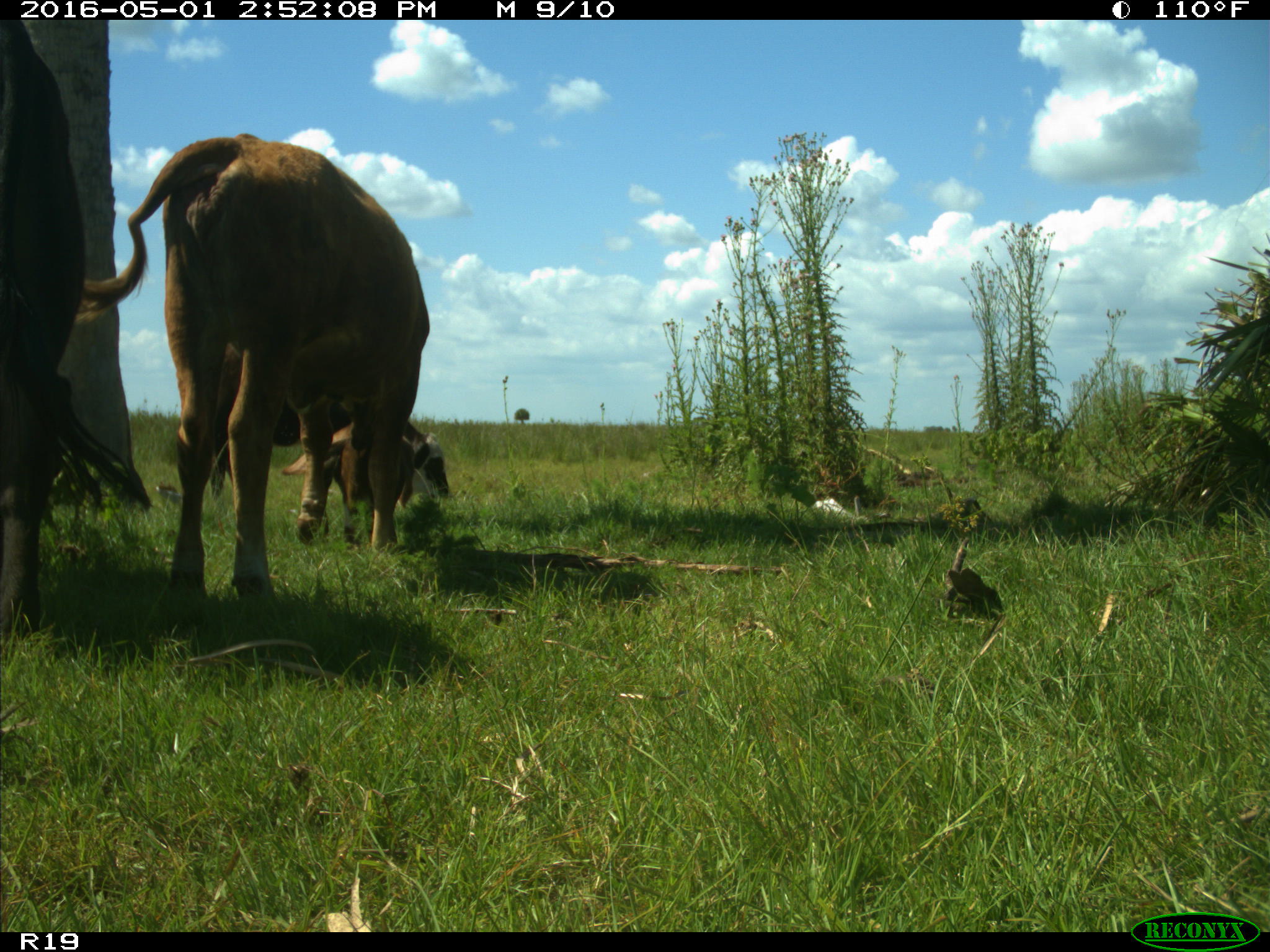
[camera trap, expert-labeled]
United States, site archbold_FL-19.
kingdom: Animalia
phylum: Chordata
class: Mammalia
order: Artiodactyla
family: Bovidae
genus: Bos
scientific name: Bos taurus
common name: domestic cow